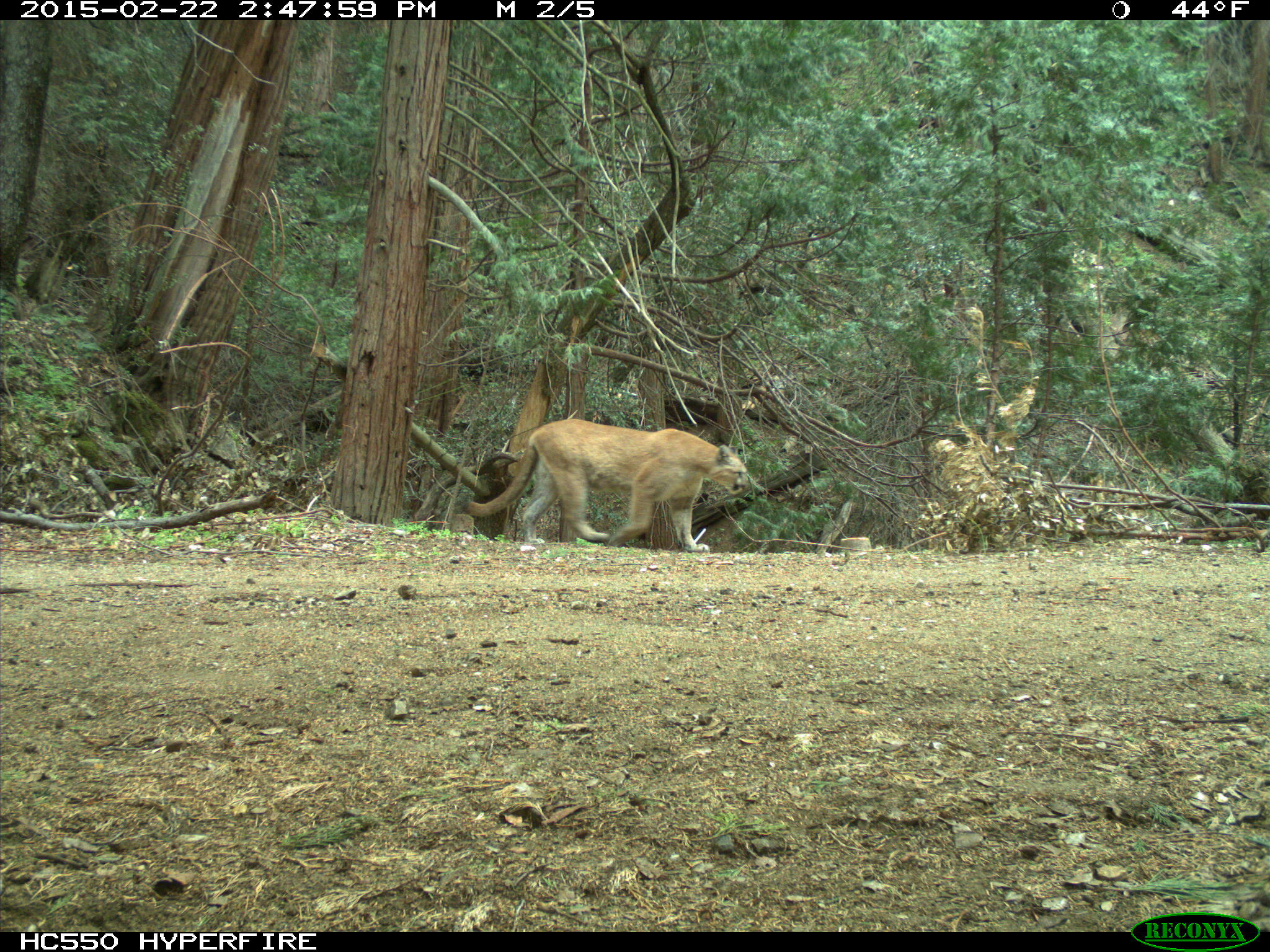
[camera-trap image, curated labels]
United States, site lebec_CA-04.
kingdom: Animalia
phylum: Chordata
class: Mammalia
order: Carnivora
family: Felidae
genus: Puma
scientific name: Puma concolor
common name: mountain lion